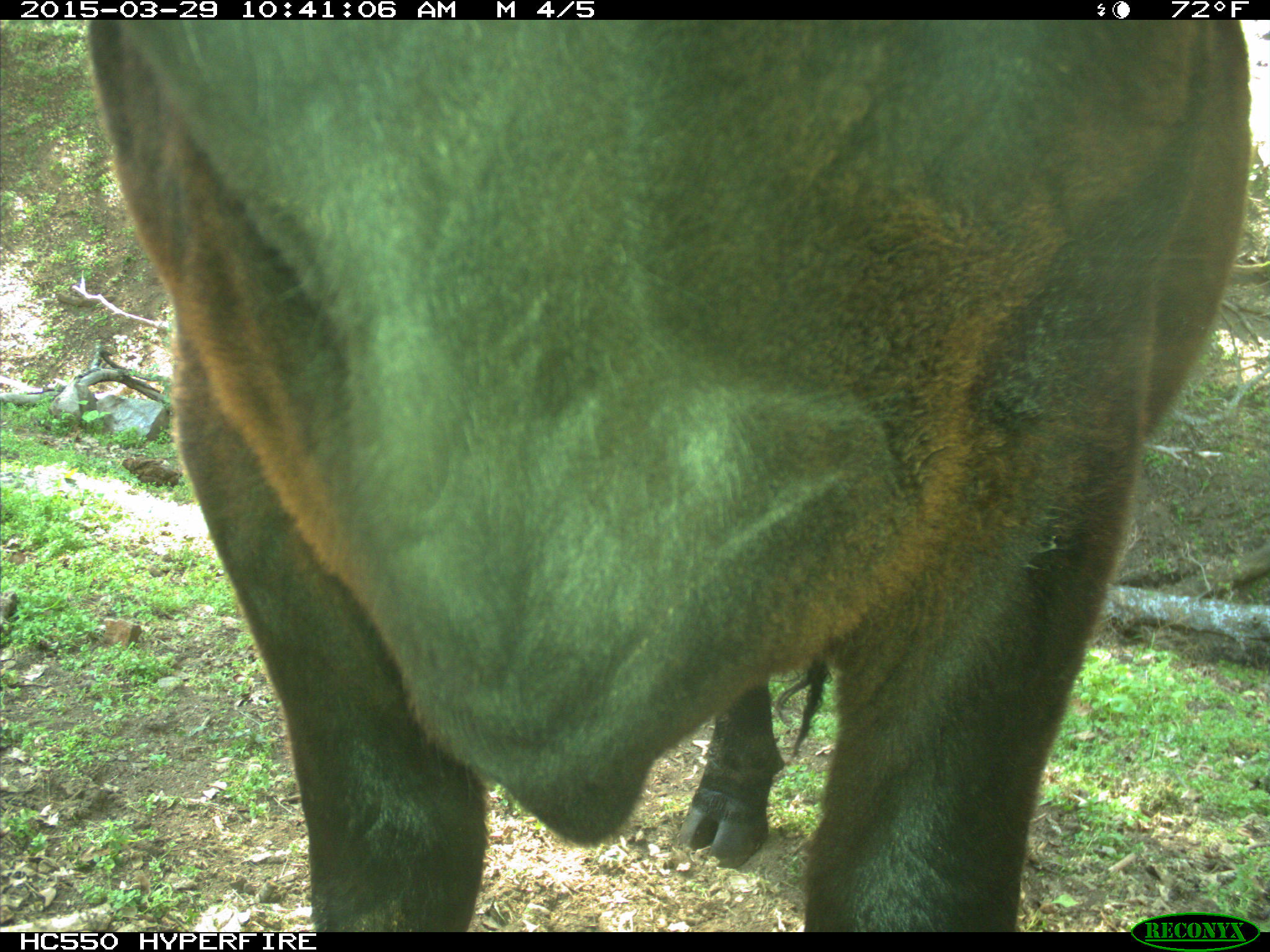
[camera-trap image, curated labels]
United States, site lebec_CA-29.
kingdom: Animalia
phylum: Chordata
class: Mammalia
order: Artiodactyla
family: Bovidae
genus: Bos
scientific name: Bos taurus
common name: domestic cow